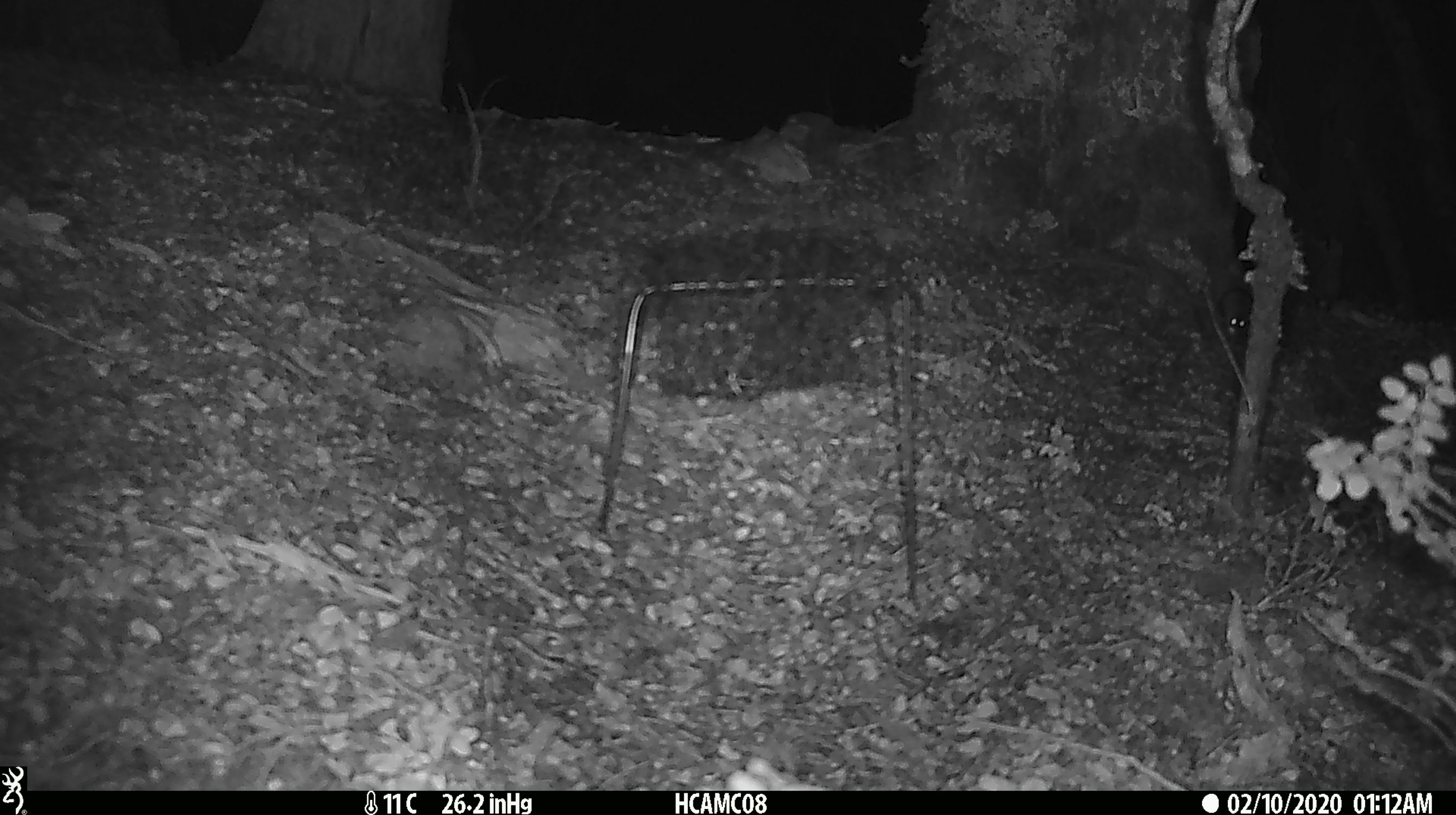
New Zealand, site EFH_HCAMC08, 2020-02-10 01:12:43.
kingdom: Animalia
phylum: Chordata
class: Mammalia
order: Rodentia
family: Muridae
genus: Mus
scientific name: Mus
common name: mouse